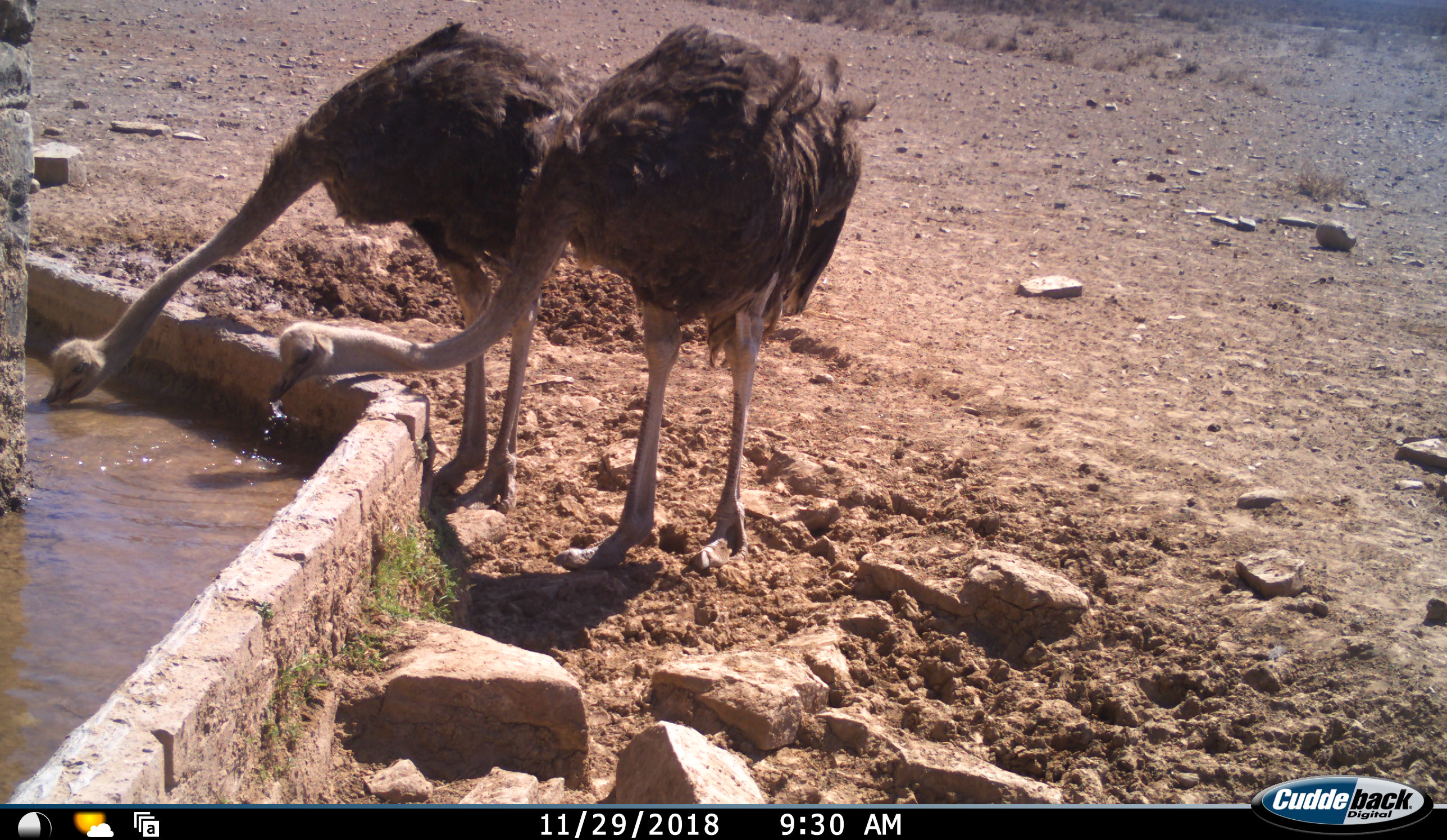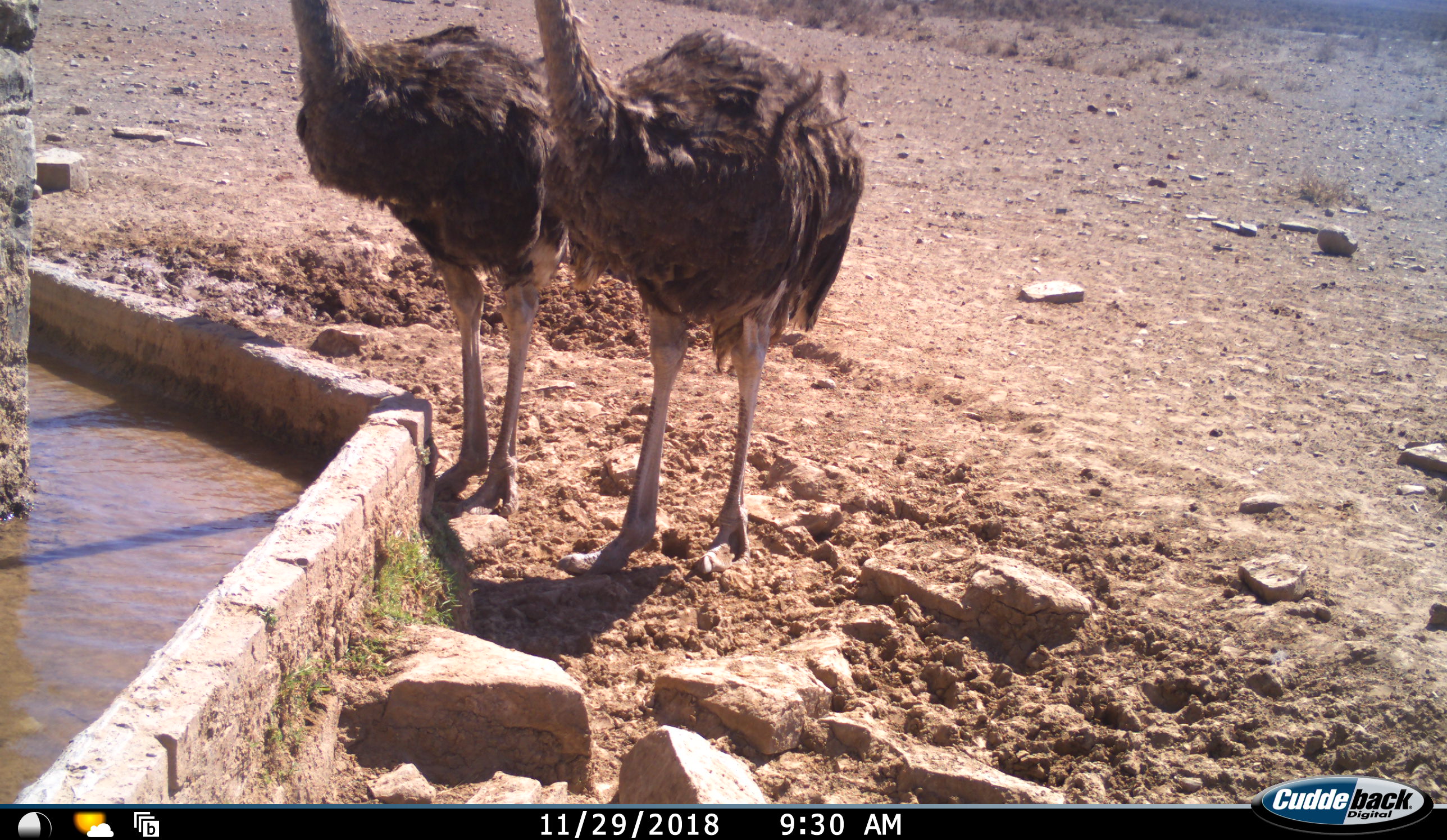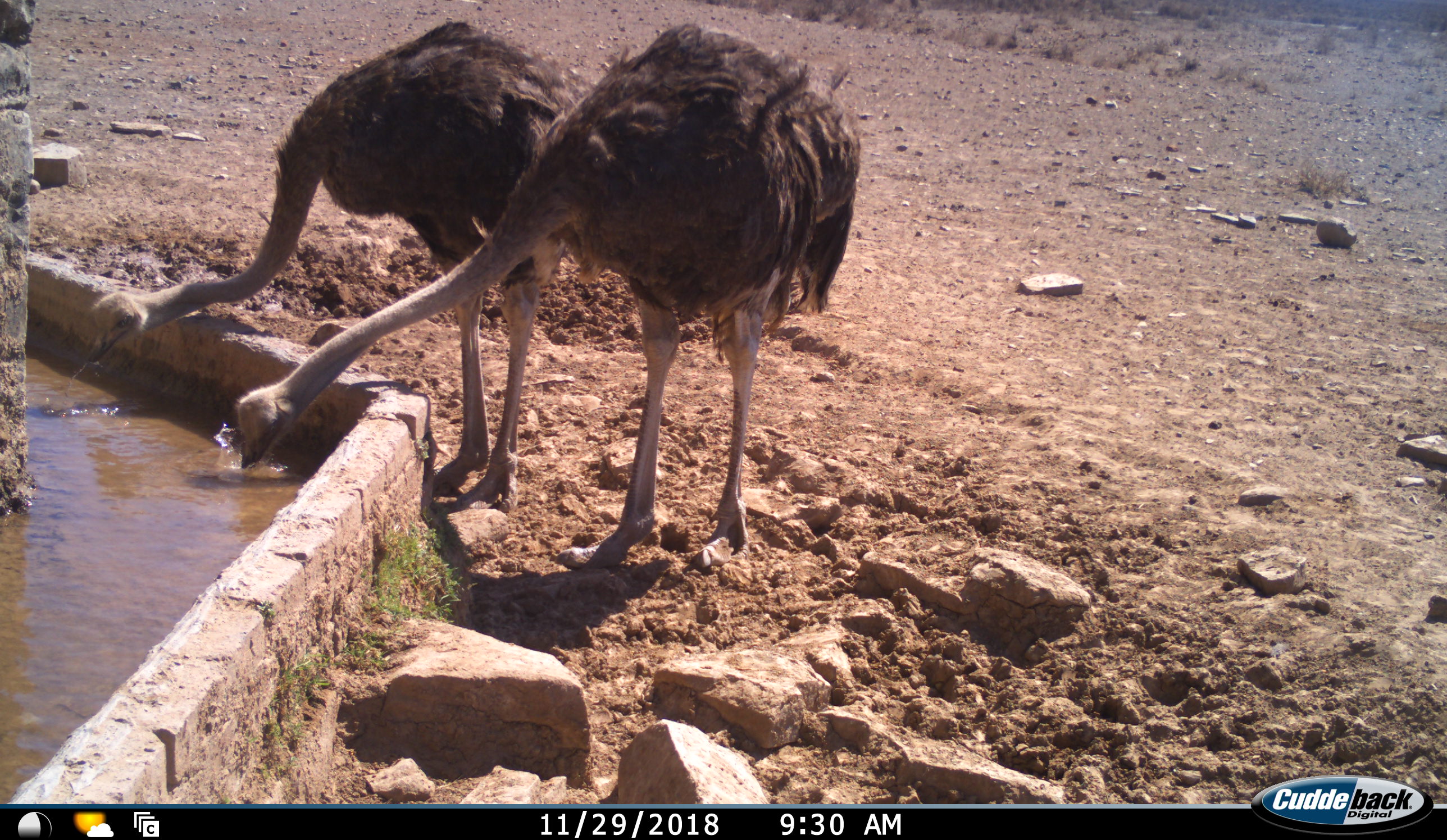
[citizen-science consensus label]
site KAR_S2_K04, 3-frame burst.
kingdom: Animalia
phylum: Chordata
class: Aves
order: Struthioniformes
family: Struthionidae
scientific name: Struthionidae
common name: ostrich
Ostrich (Struthionidae), count 2. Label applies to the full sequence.